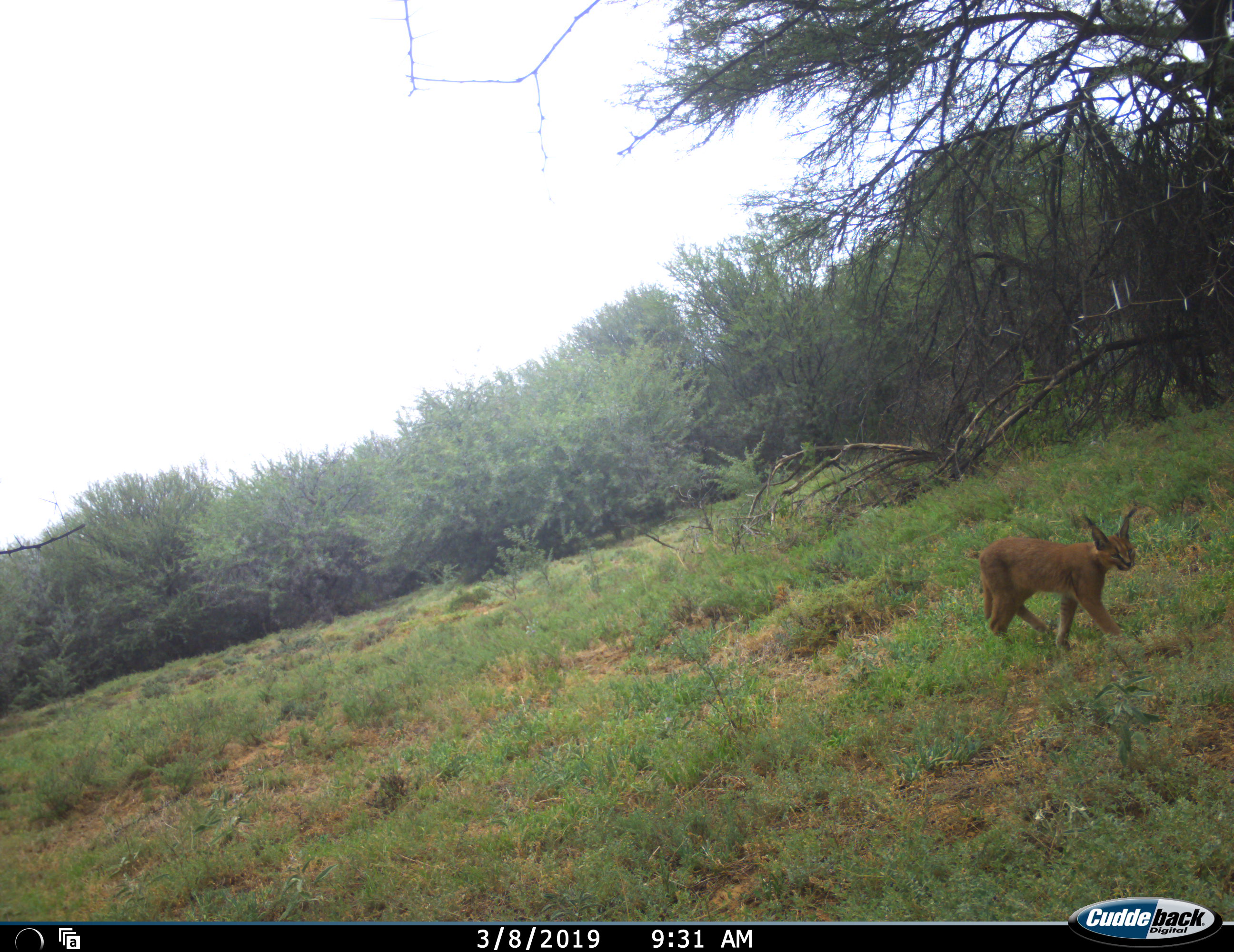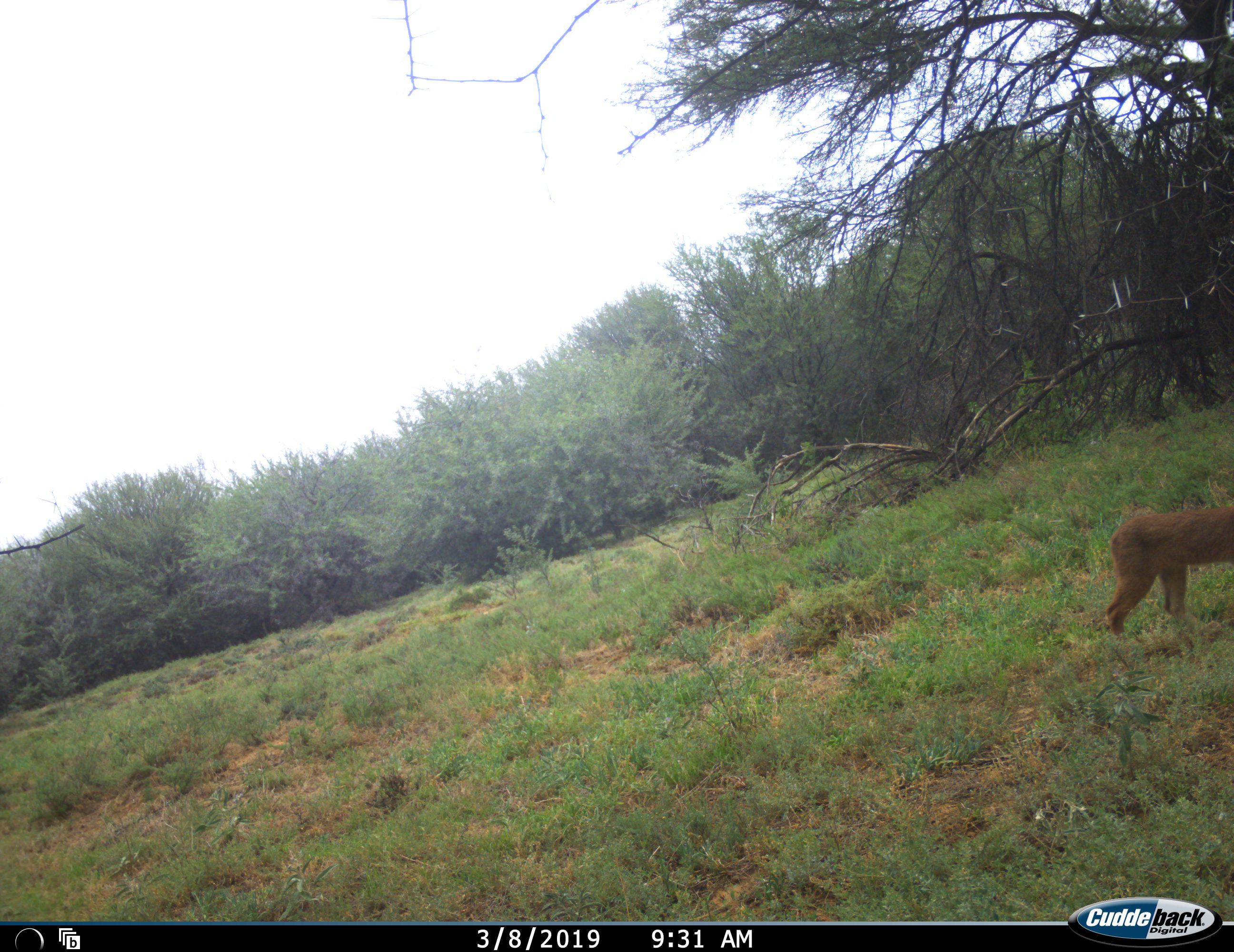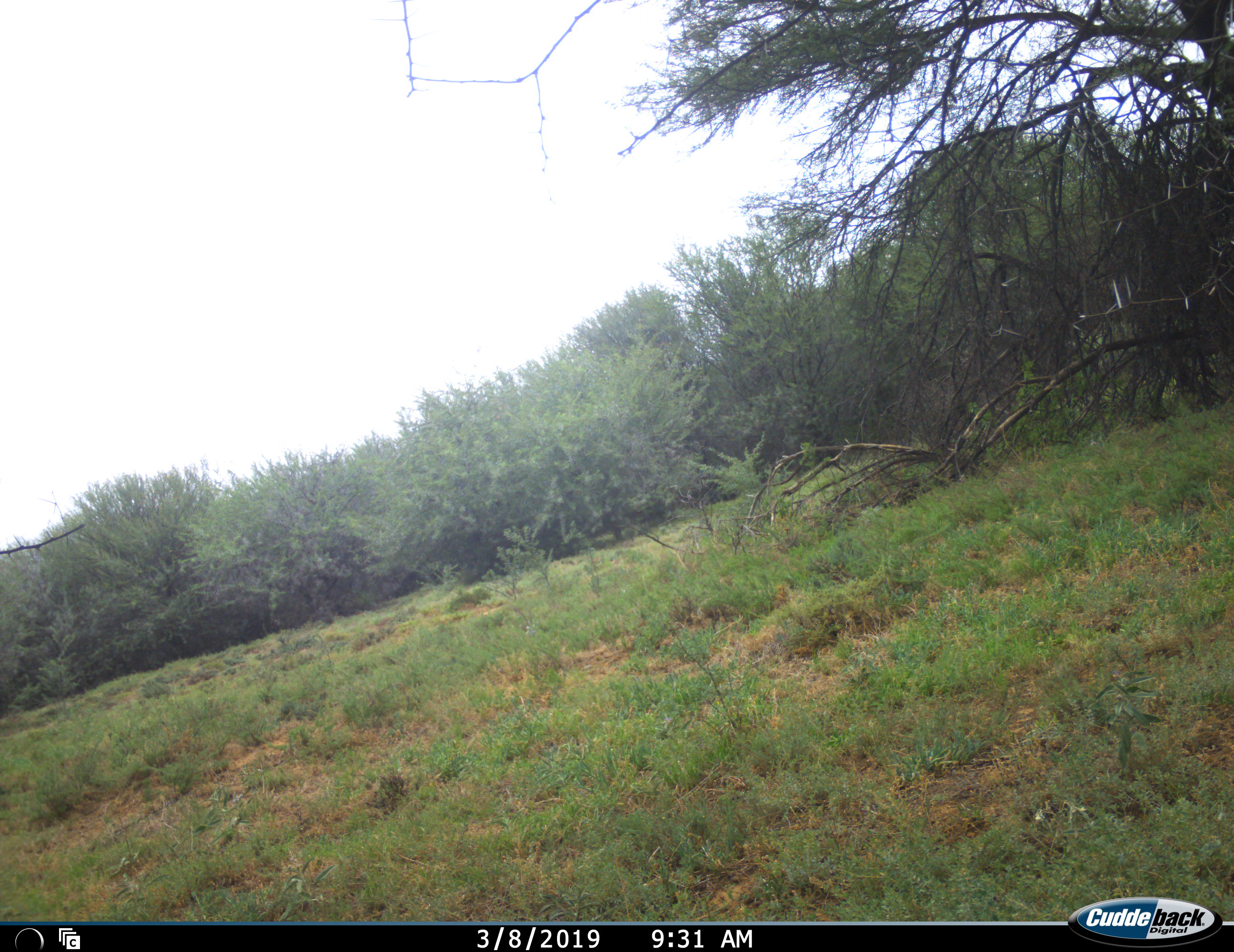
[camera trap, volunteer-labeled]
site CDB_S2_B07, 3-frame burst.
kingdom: Animalia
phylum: Chordata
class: Mammalia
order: Carnivora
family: Felidae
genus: Caracal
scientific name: Caracal caracal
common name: caracal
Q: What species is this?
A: Caracal (Caracal caracal).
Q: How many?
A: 1.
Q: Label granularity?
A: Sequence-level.